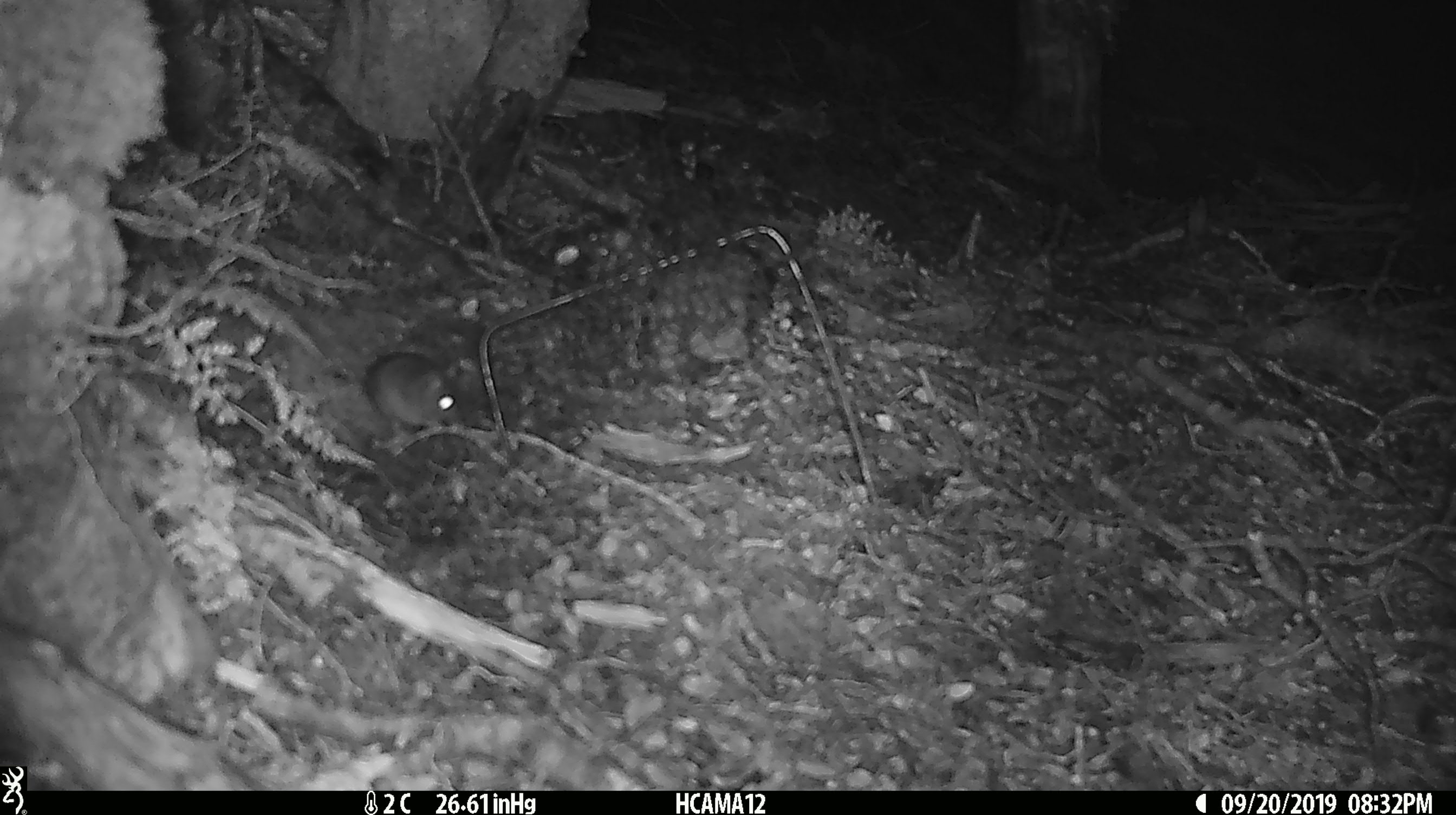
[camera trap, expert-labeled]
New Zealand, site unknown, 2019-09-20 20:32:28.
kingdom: Animalia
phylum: Chordata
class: Mammalia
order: Rodentia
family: Muridae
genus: Mus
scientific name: Mus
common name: mouse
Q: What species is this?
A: Mouse (Mus).